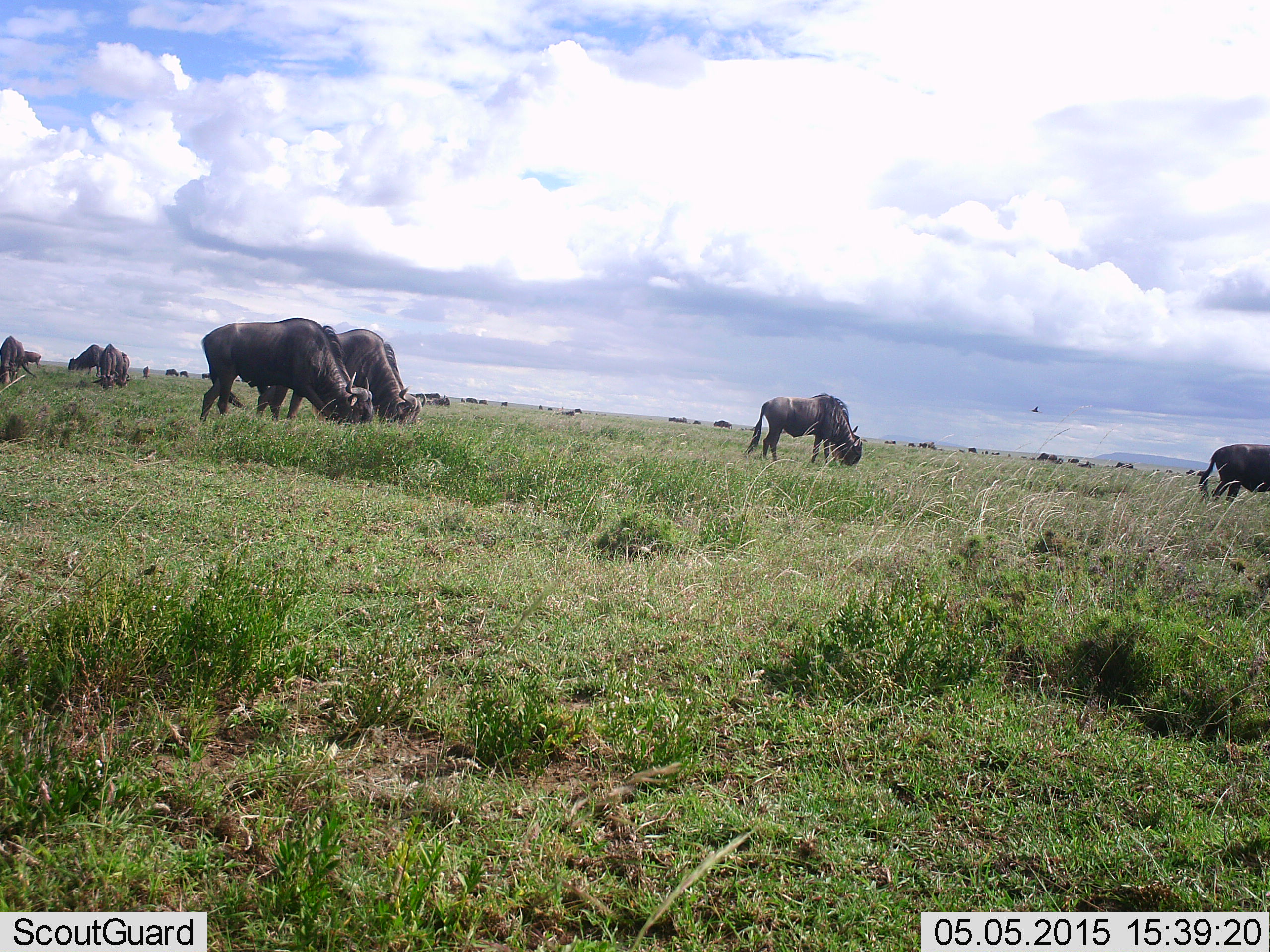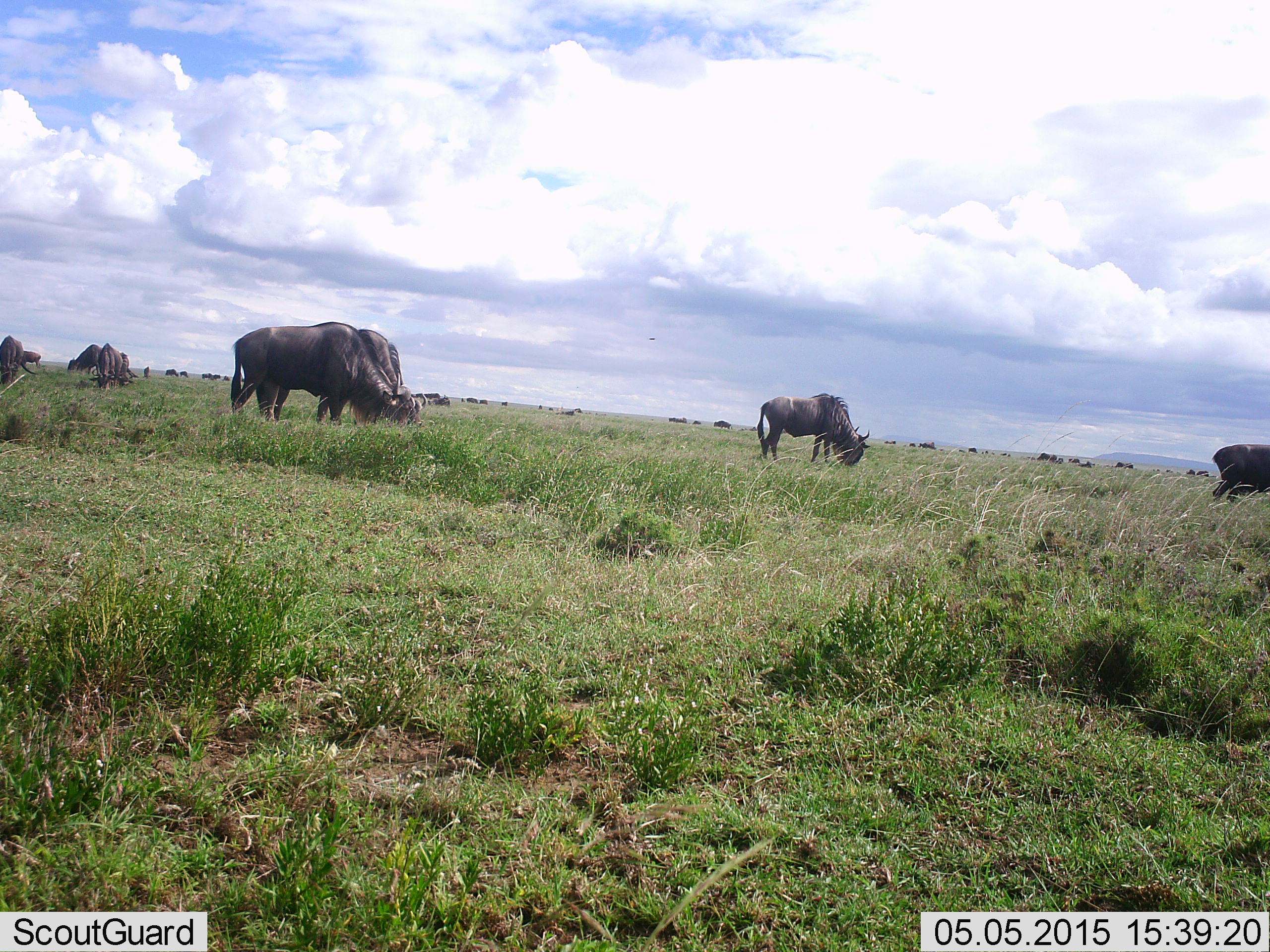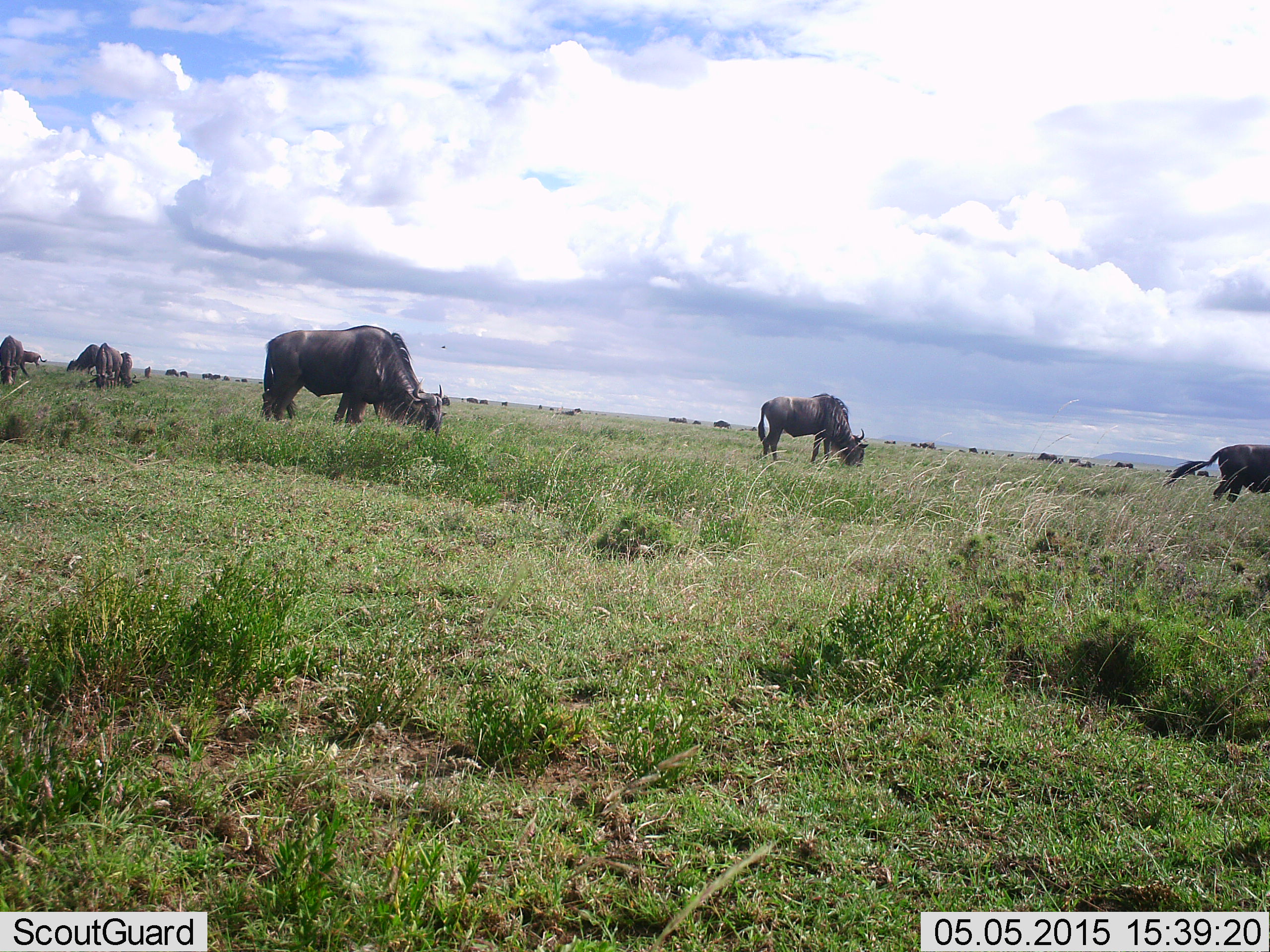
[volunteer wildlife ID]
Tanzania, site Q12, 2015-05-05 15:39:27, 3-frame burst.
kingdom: Animalia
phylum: Chordata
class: Mammalia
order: Artiodactyla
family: Bovidae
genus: Connochaetes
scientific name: Connochaetes taurinus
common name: blue wildebeest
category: wildebeest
Wildebeest (blue wildebeest) (Connochaetes taurinus), count 11-50. Behavior (volunteer vote fractions): standing 36%, resting 9%, moving 36%, interacting 0%. Young present (vote fraction): 0%. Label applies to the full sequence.